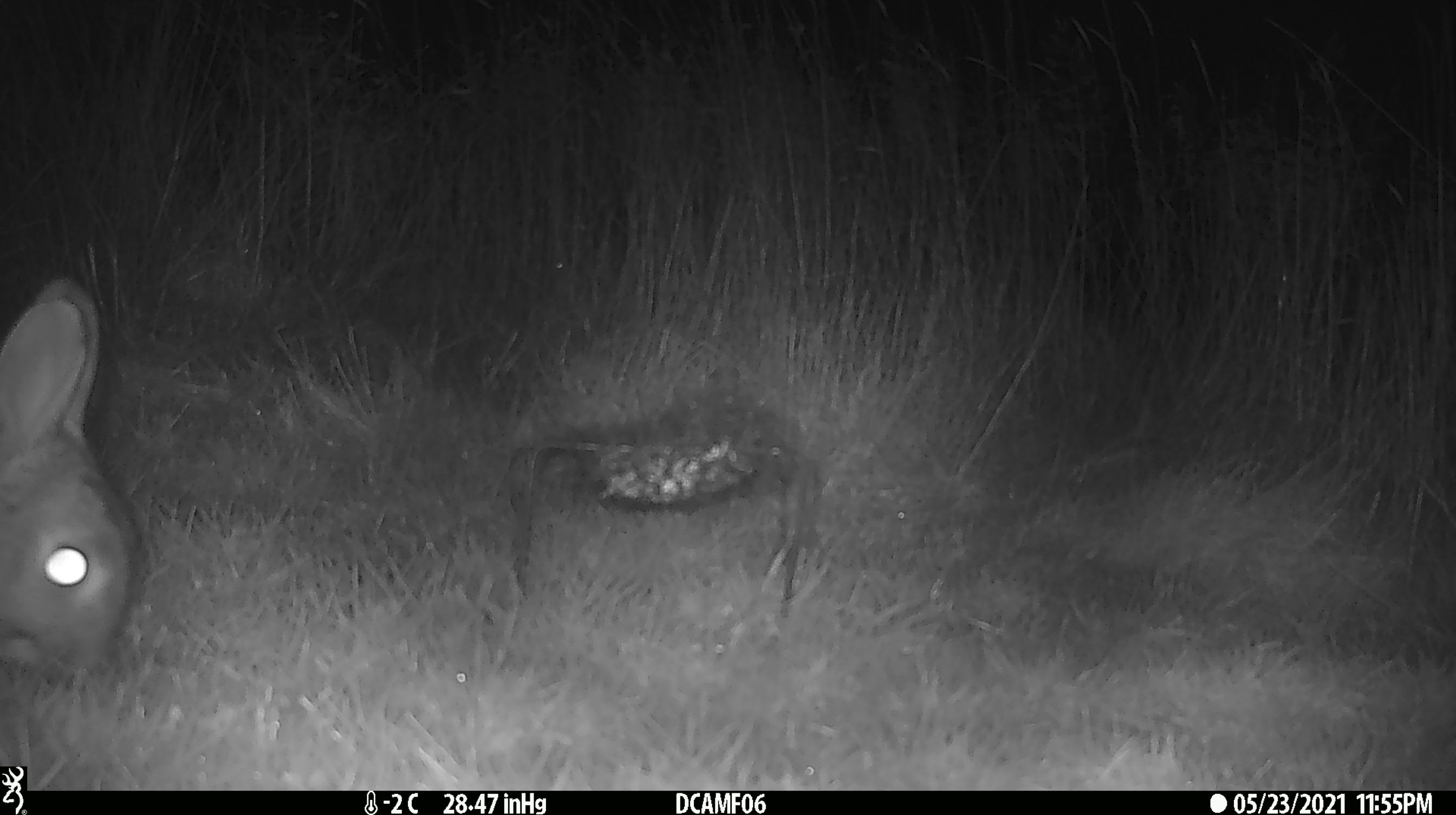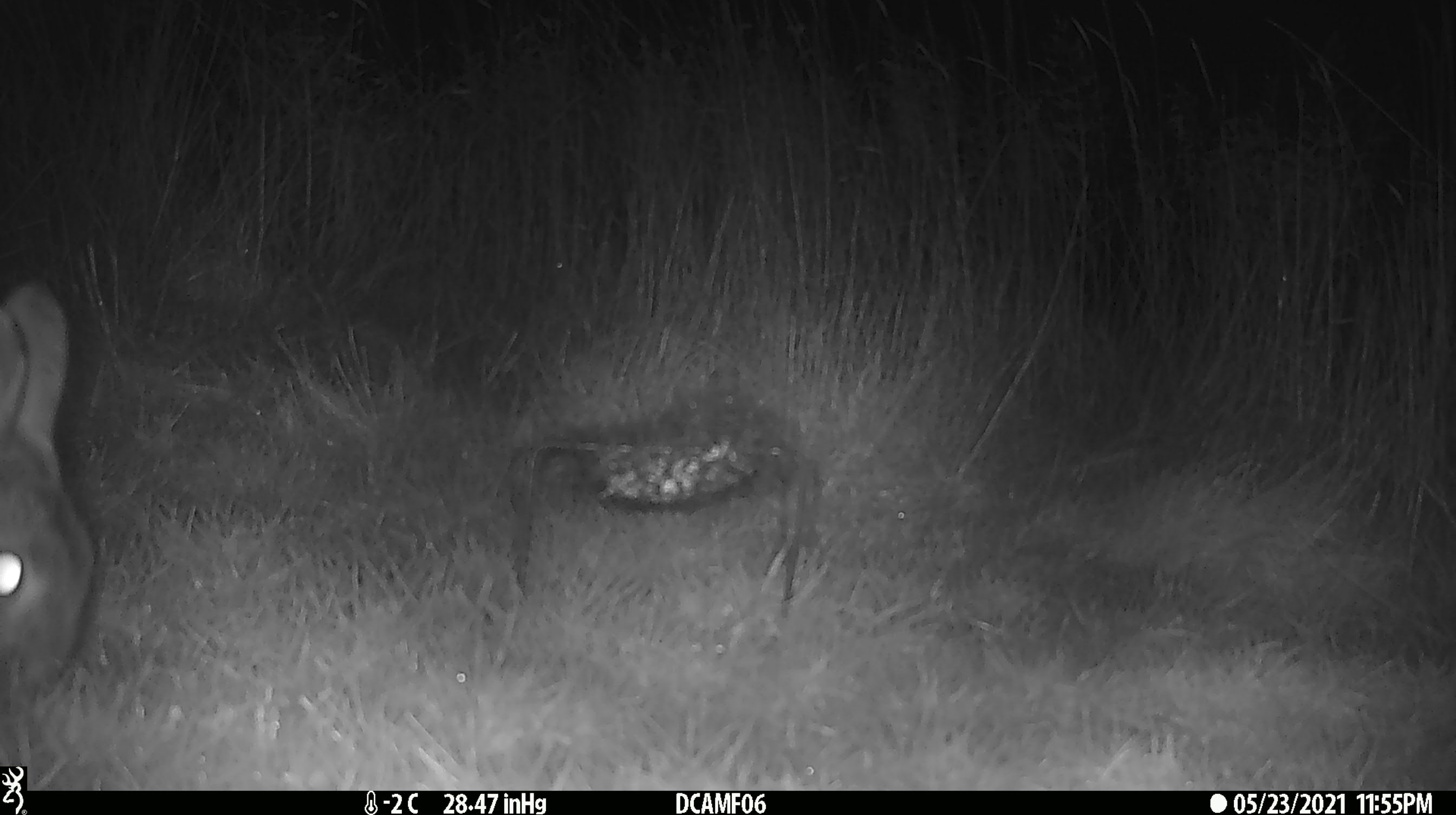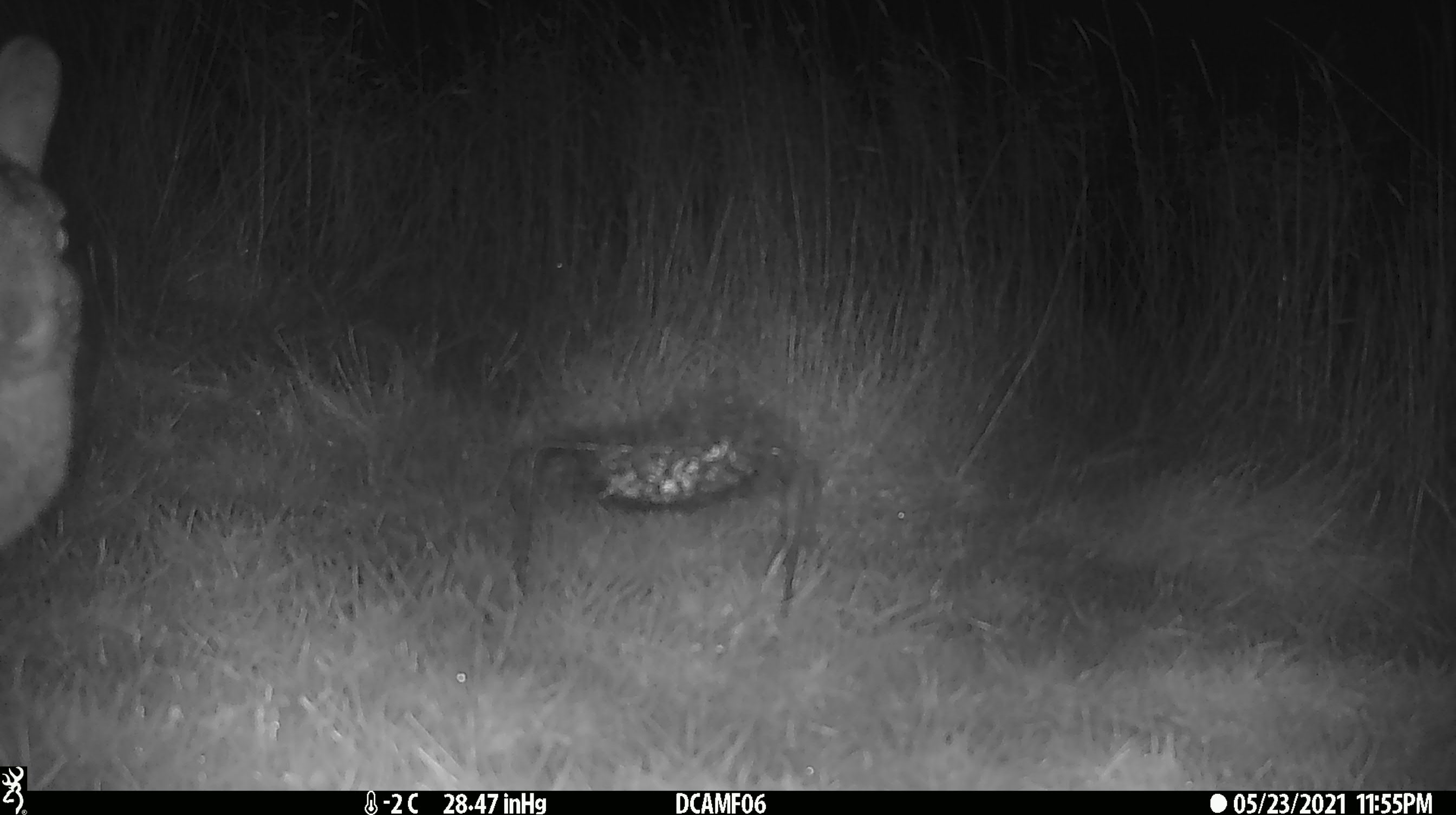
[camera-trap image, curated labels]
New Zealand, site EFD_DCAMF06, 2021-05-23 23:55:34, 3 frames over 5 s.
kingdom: Animalia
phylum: Chordata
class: Mammalia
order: Lagomorpha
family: Leporidae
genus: Oryctolagus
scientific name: Oryctolagus cuniculus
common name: european rabbit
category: rabbit